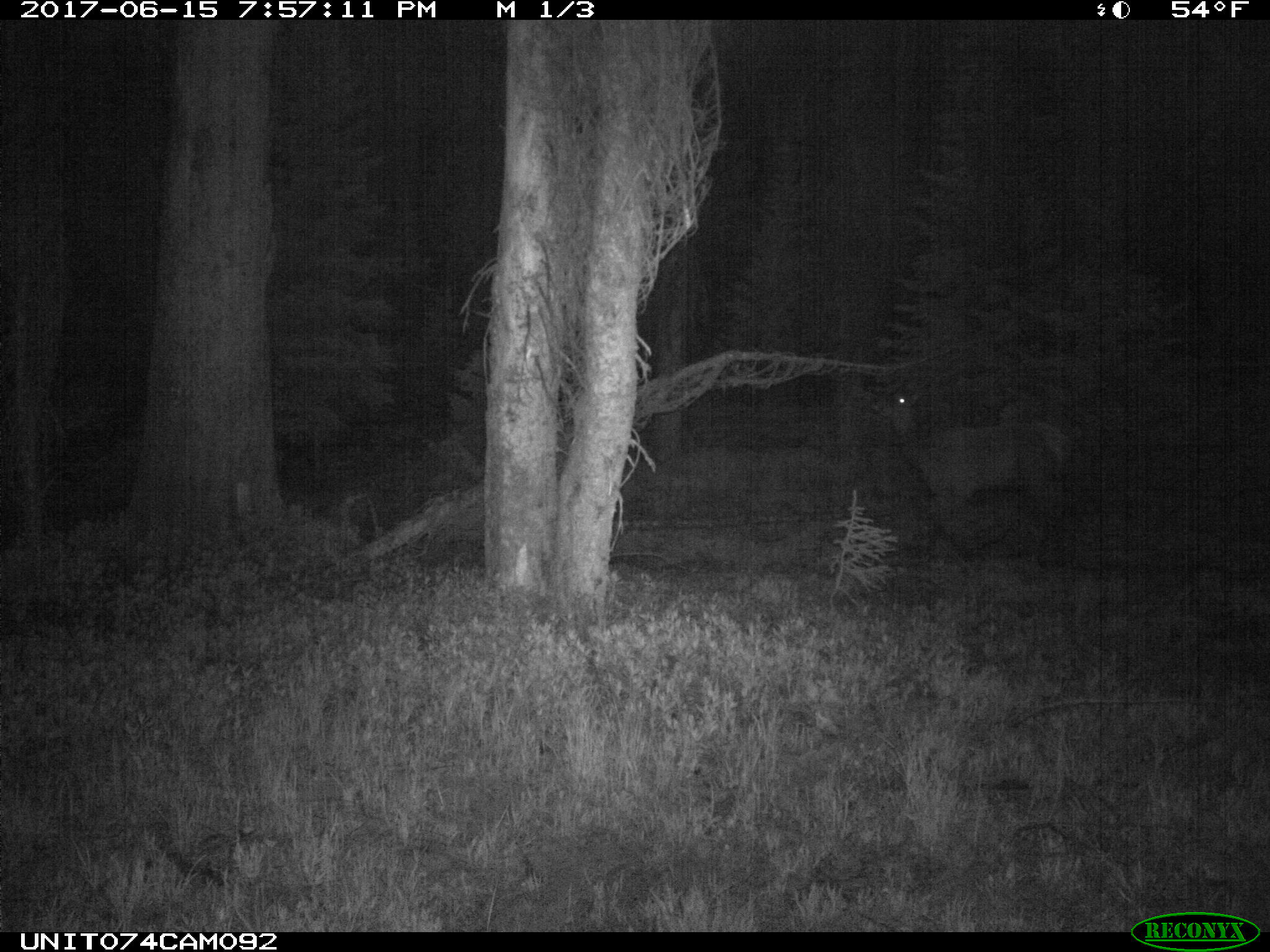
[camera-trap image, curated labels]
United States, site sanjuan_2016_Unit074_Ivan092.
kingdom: Animalia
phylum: Chordata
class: Mammalia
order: Artiodactyla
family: Cervidae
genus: Cervus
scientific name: Cervus elaphus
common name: red deer